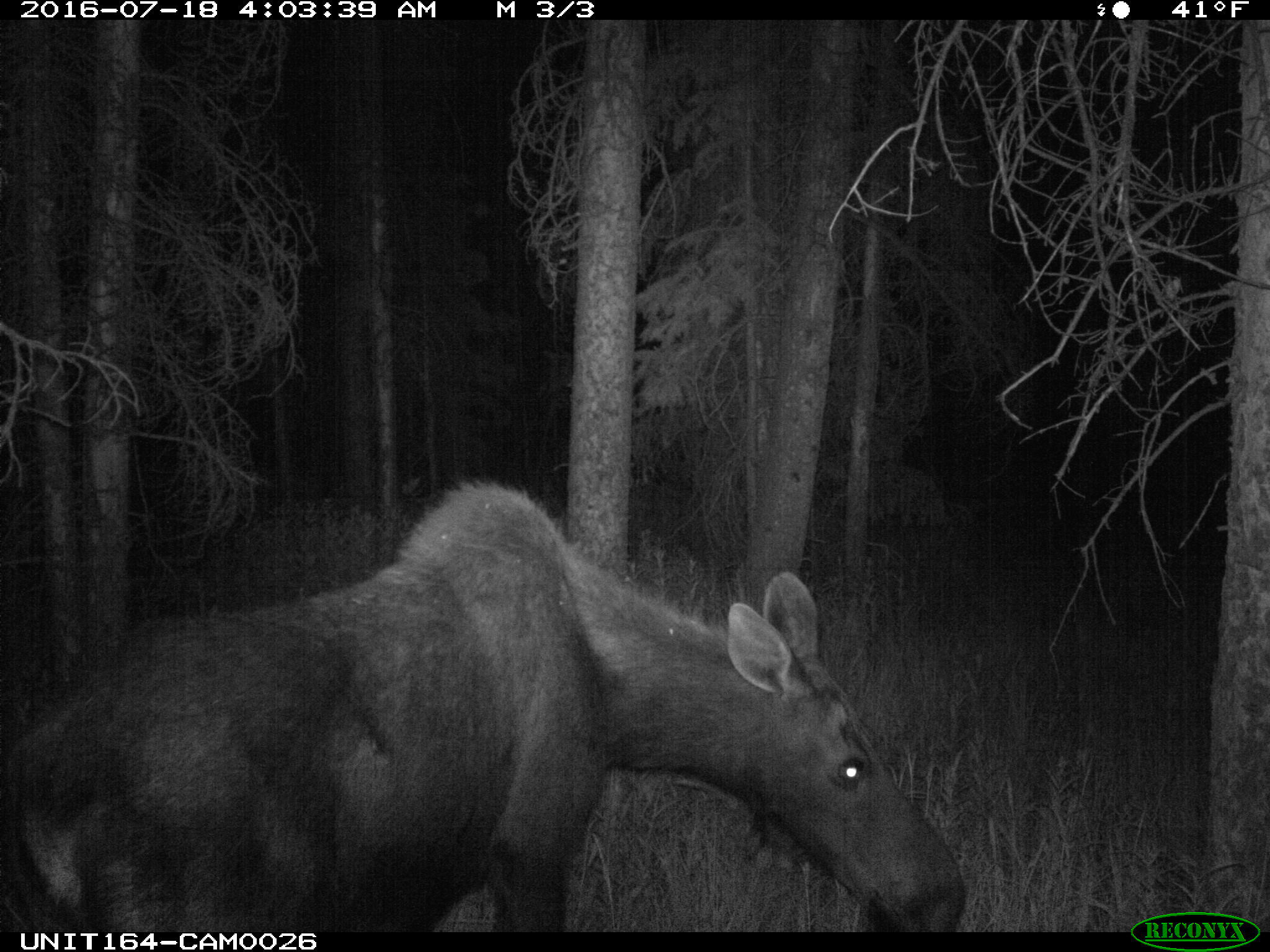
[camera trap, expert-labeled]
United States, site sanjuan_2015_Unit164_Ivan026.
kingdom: Animalia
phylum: Chordata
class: Mammalia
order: Artiodactyla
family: Cervidae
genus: Alces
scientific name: Alces alces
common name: moose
Alces alces (moose).